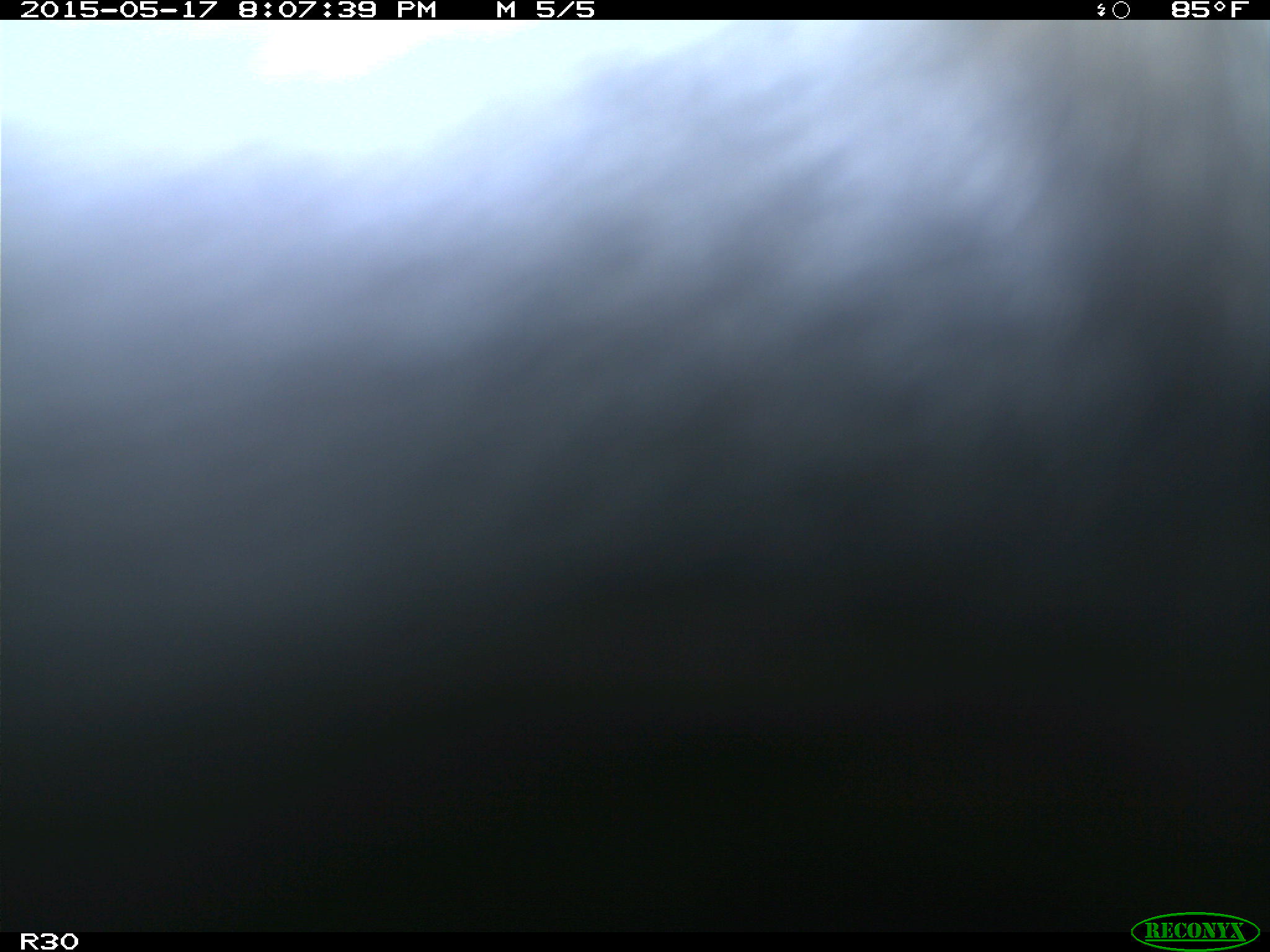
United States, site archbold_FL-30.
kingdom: Animalia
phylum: Chordata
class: Mammalia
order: Artiodactyla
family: Bovidae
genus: Bos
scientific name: Bos taurus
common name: domestic cow